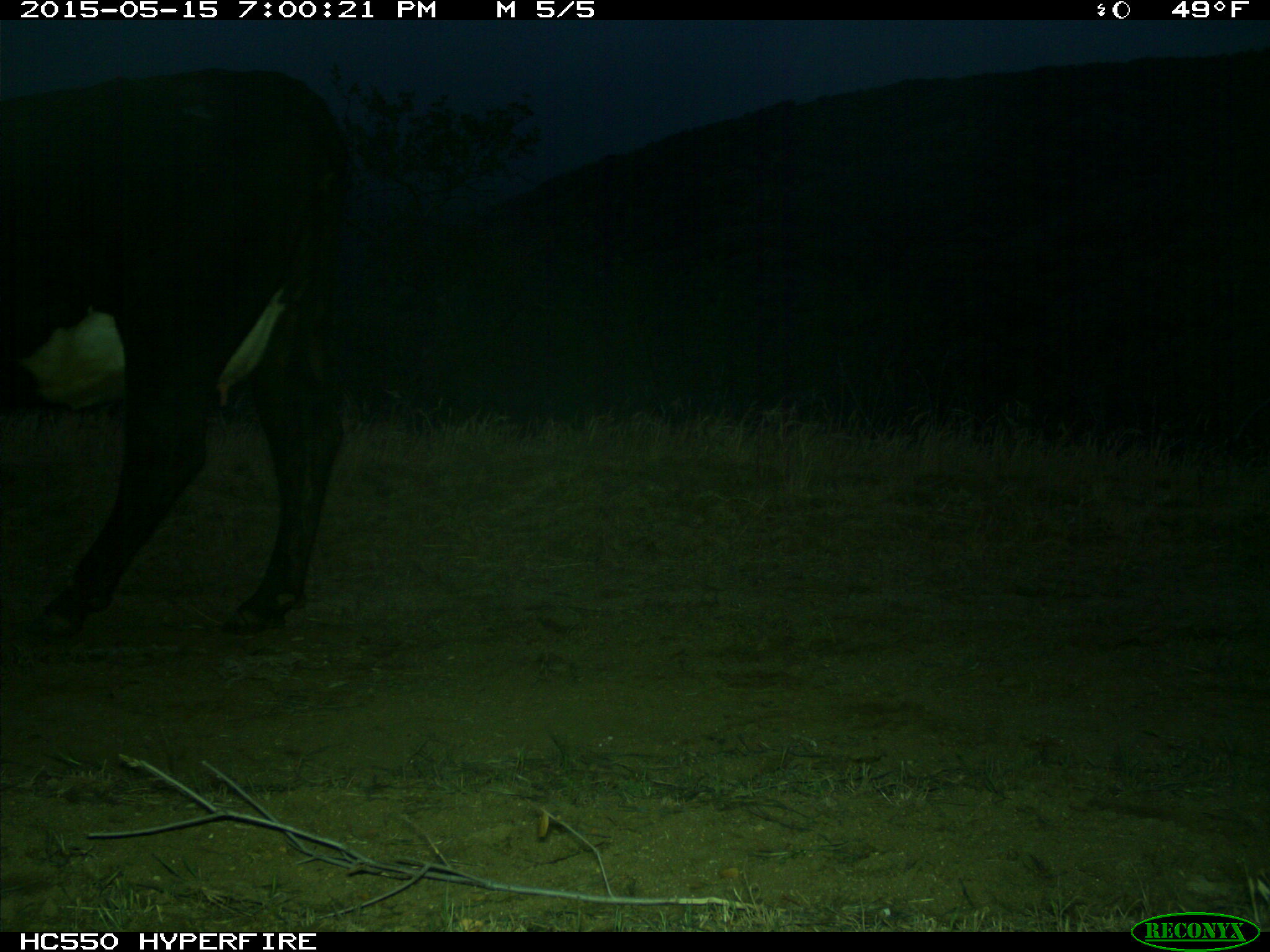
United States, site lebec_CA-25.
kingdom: Animalia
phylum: Chordata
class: Mammalia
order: Artiodactyla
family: Bovidae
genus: Bos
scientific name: Bos taurus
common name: domestic cow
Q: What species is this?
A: Bos taurus (domestic cow).